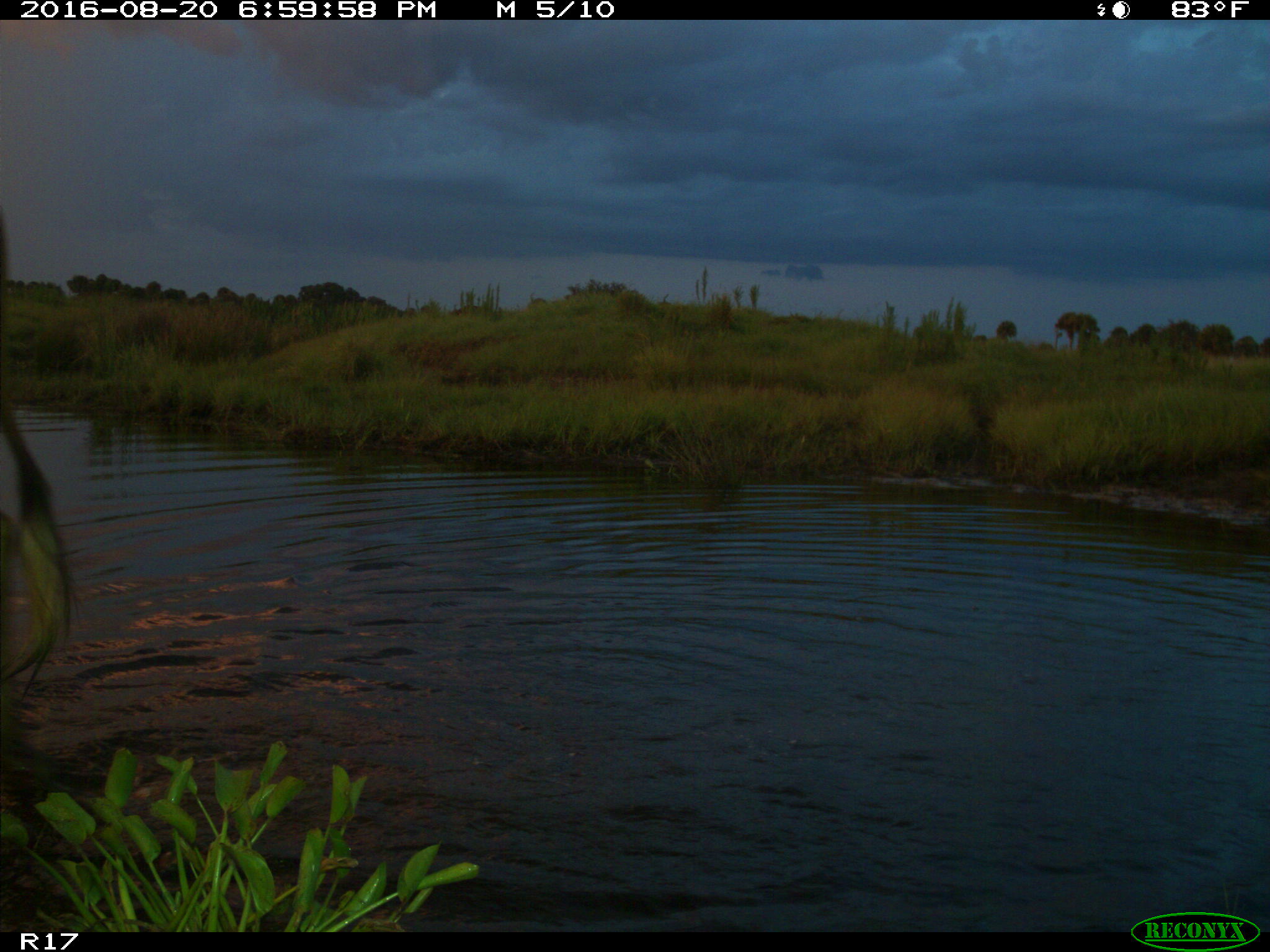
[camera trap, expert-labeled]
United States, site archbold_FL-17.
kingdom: Animalia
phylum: Chordata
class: Mammalia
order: Artiodactyla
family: Bovidae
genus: Bos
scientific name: Bos taurus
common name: domestic cow